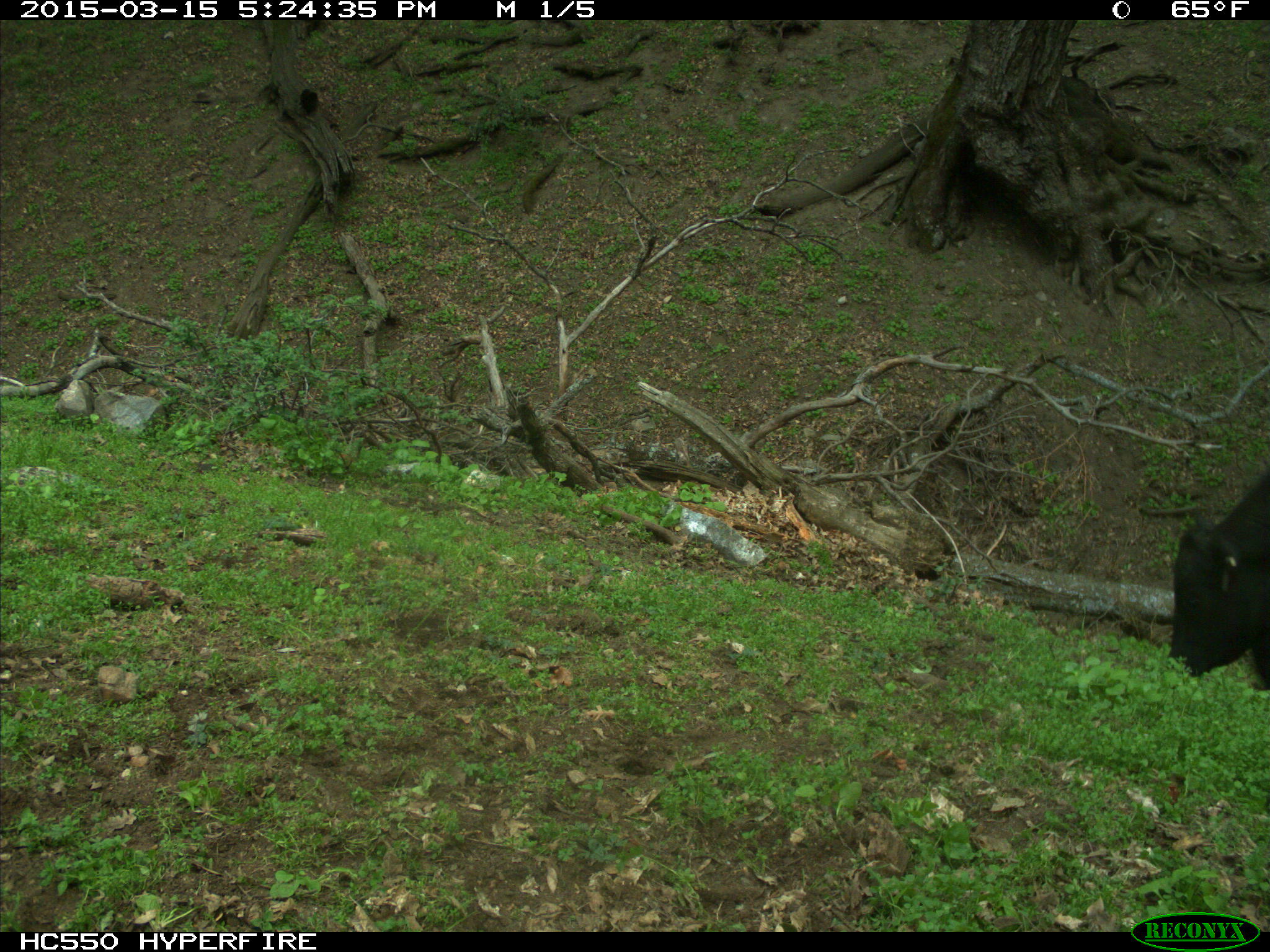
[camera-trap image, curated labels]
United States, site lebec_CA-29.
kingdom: Animalia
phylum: Chordata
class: Mammalia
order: Artiodactyla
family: Bovidae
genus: Bos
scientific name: Bos taurus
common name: domestic cow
Bos taurus (domestic cow).